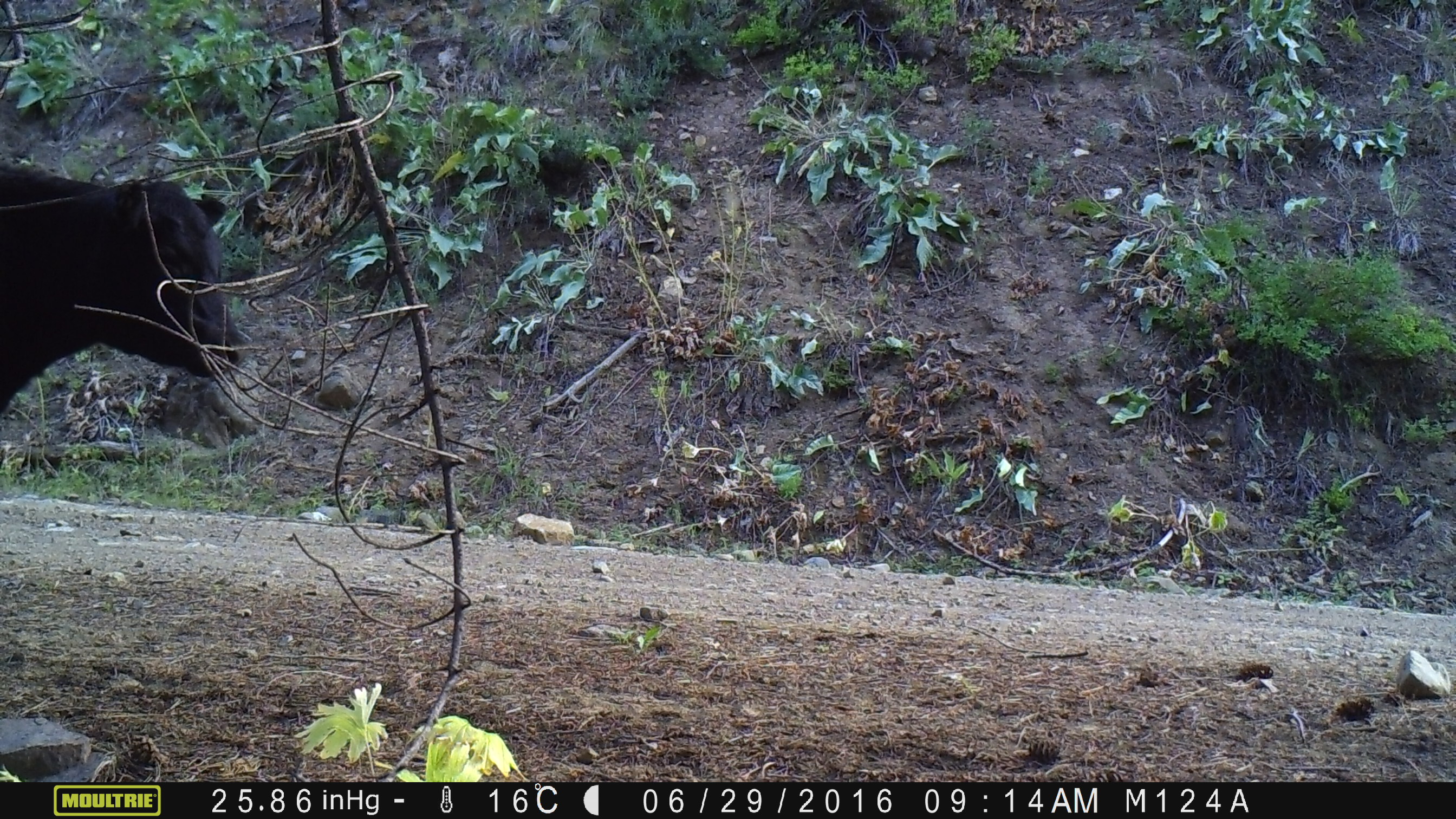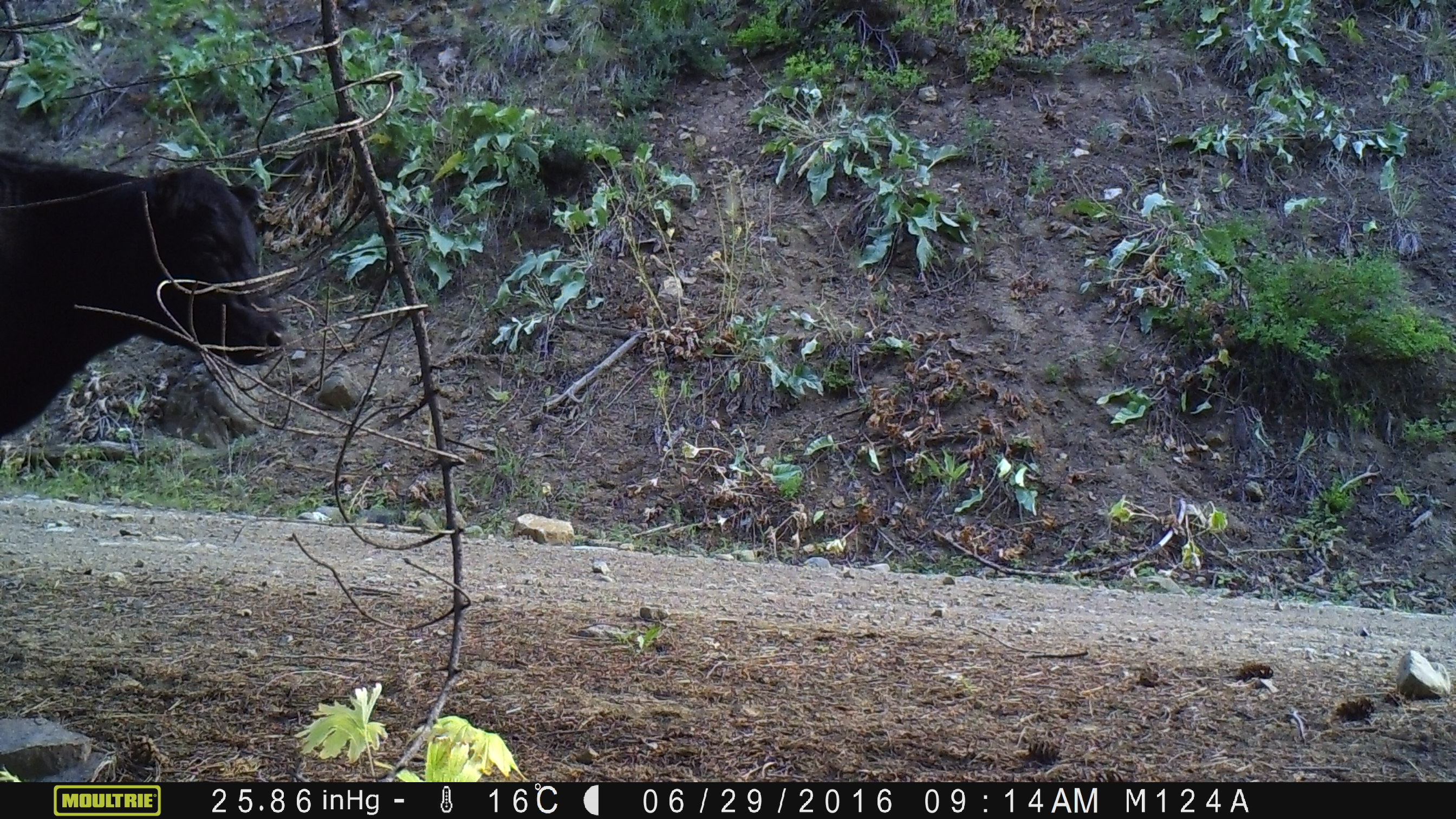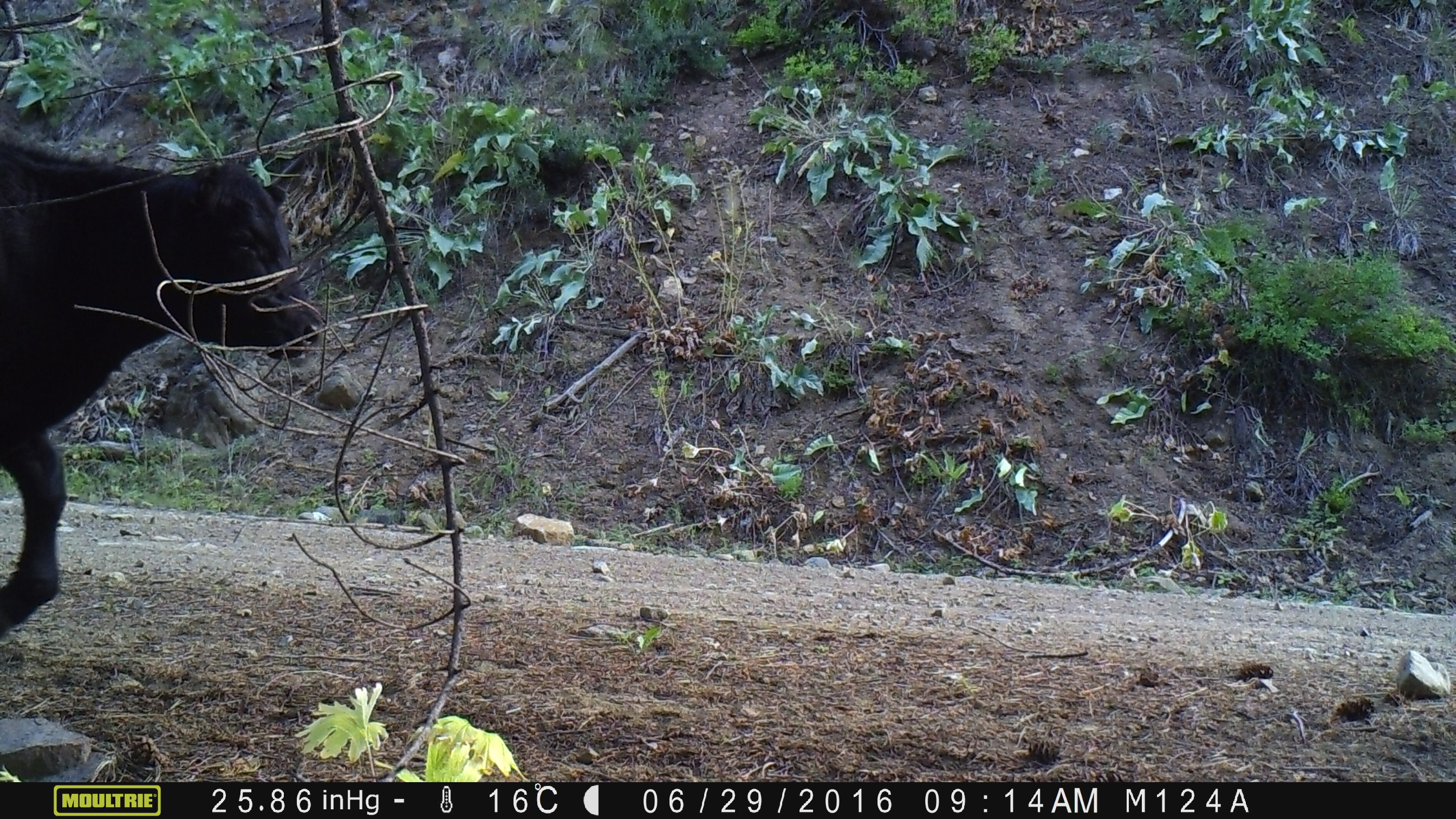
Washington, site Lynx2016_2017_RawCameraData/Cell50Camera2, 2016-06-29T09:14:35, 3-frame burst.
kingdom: Animalia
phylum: Chordata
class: Mammalia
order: Artiodactyla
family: Bovidae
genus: Bos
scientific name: Bos taurus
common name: domestic cattle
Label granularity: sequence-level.